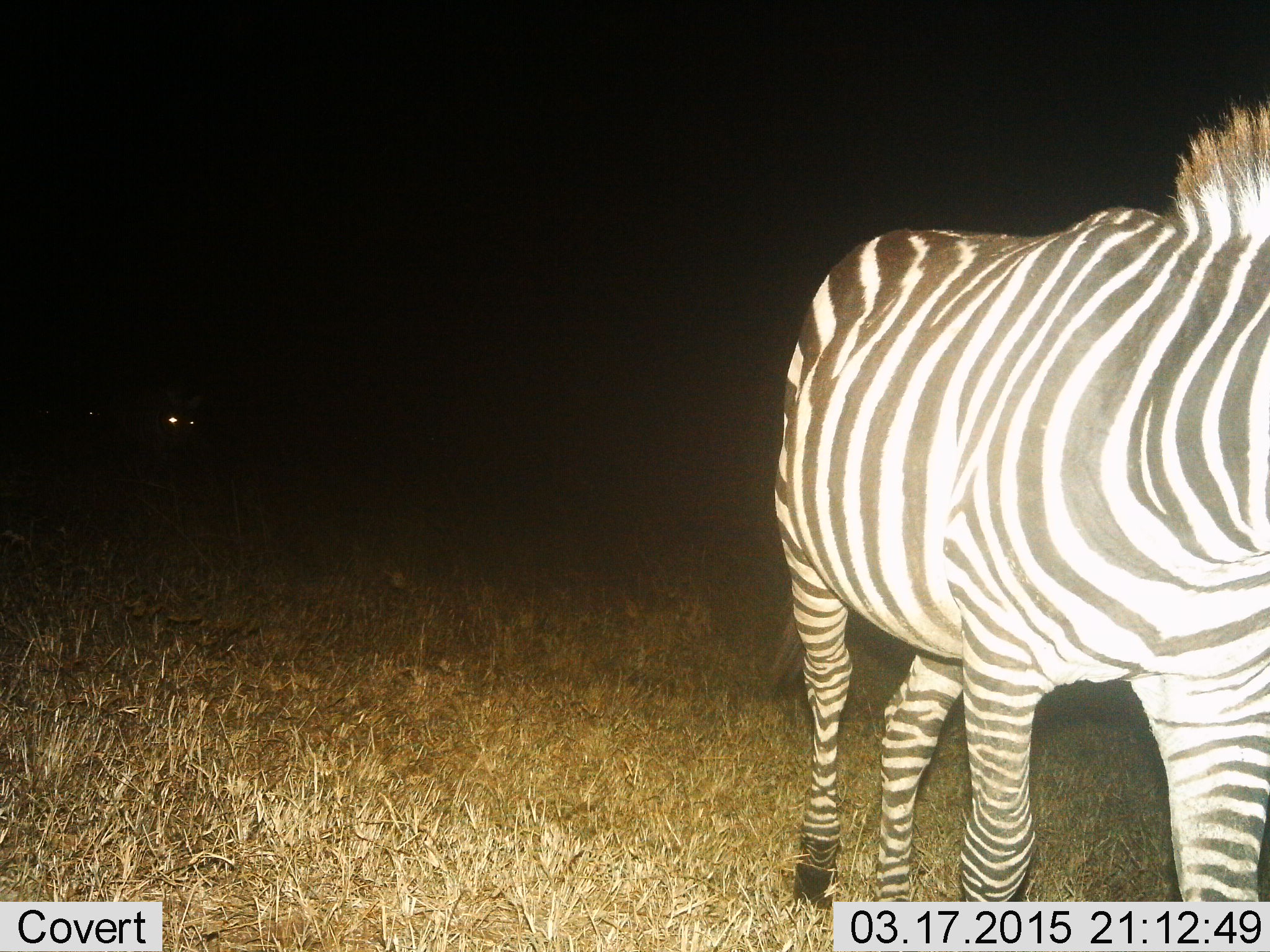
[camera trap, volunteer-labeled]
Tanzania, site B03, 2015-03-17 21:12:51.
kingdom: Animalia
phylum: Chordata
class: Mammalia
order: Perissodactyla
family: Equidae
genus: Equus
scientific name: Equus quagga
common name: plains zebra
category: zebra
Zebra (plains zebra) (Equus quagga), count 1. Behavior (volunteer vote fractions): standing 60%, resting 0%, moving 50%, interacting 0%. Young present (vote fraction): 0%. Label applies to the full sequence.